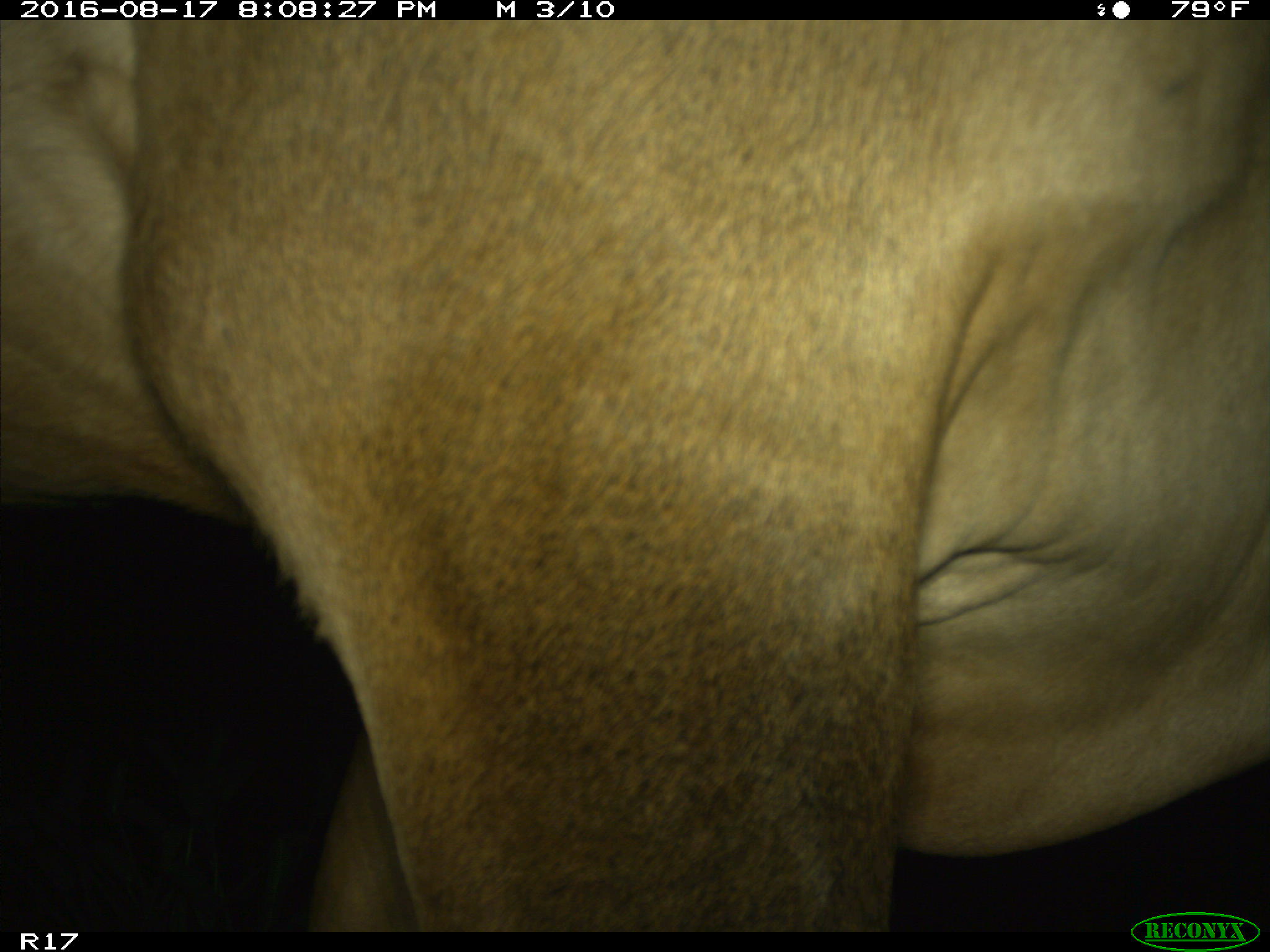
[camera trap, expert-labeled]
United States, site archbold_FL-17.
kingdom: Animalia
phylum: Chordata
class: Mammalia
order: Artiodactyla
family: Bovidae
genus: Bos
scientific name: Bos taurus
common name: domestic cow